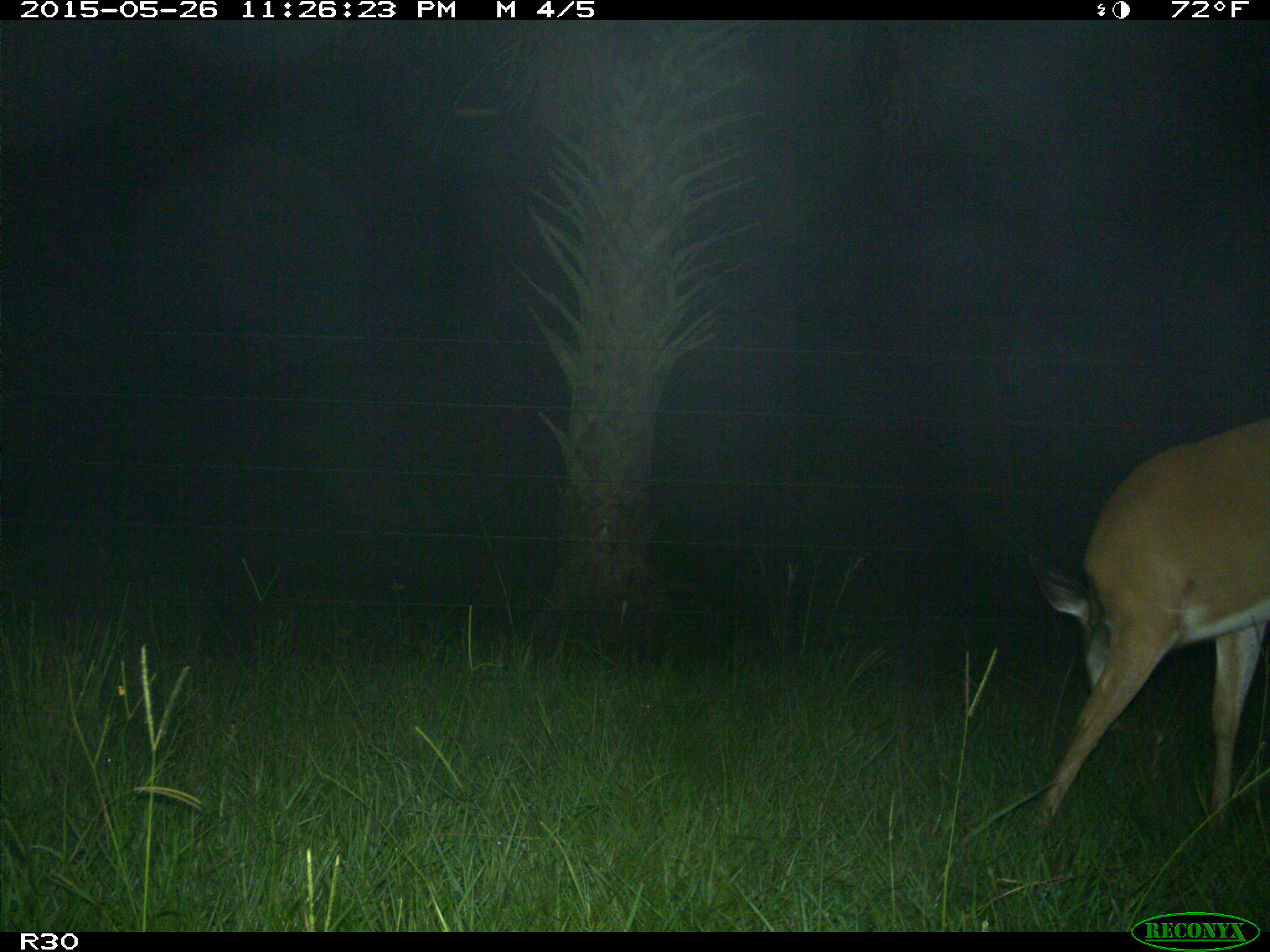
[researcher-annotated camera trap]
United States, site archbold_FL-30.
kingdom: Animalia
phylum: Chordata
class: Mammalia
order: Artiodactyla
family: Cervidae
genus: Odocoileus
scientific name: Odocoileus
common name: deer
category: unidentified deer